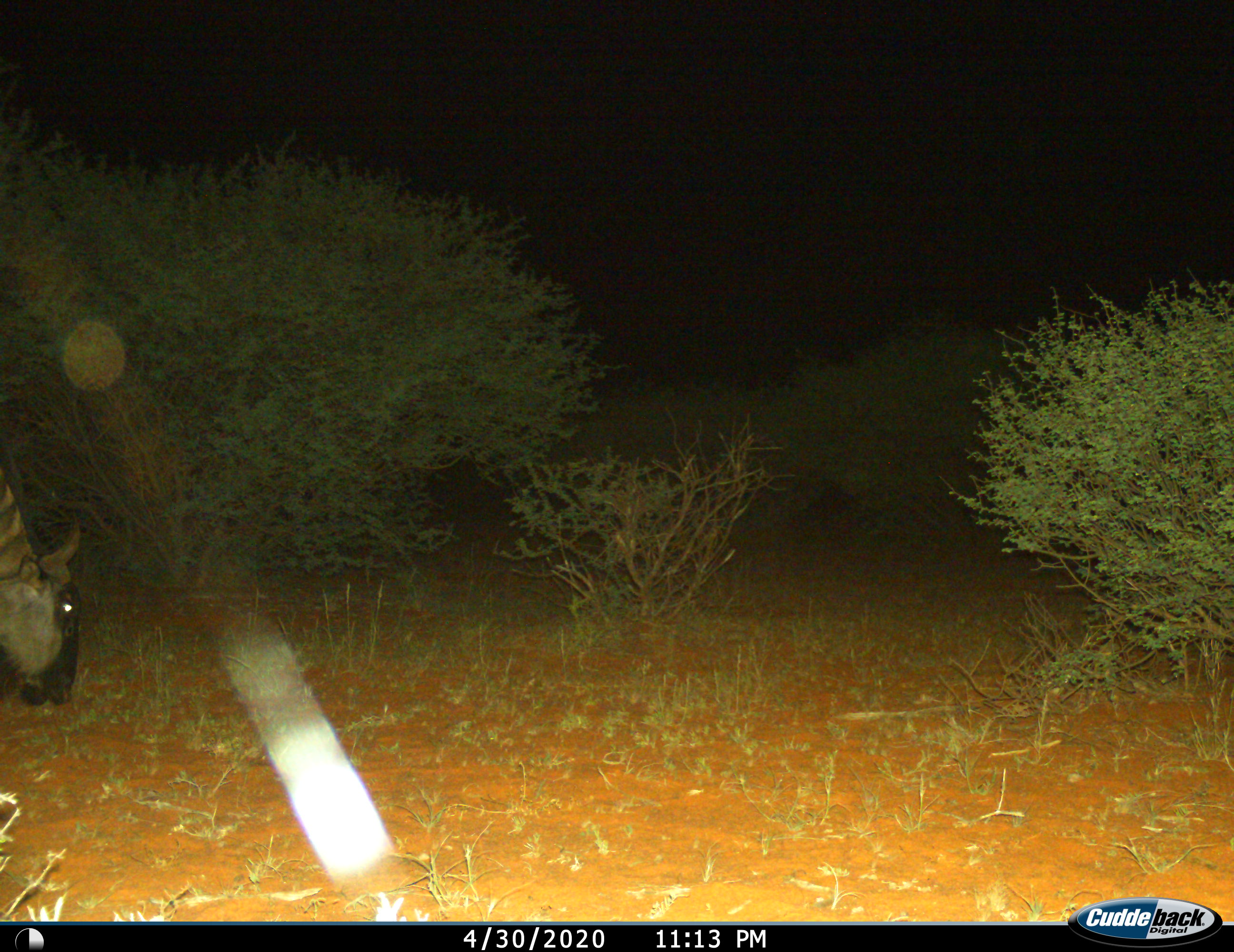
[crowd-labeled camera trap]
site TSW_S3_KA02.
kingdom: Animalia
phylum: Chordata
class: Mammalia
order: Artiodactyla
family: Bovidae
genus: Connochaetes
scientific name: Connochaetes taurinus taurinus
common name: blue wildebeest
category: wildebeestblue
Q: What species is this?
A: Wildebeestblue (blue wildebeest) (Connochaetes taurinus taurinus).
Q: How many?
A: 1.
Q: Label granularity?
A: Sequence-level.